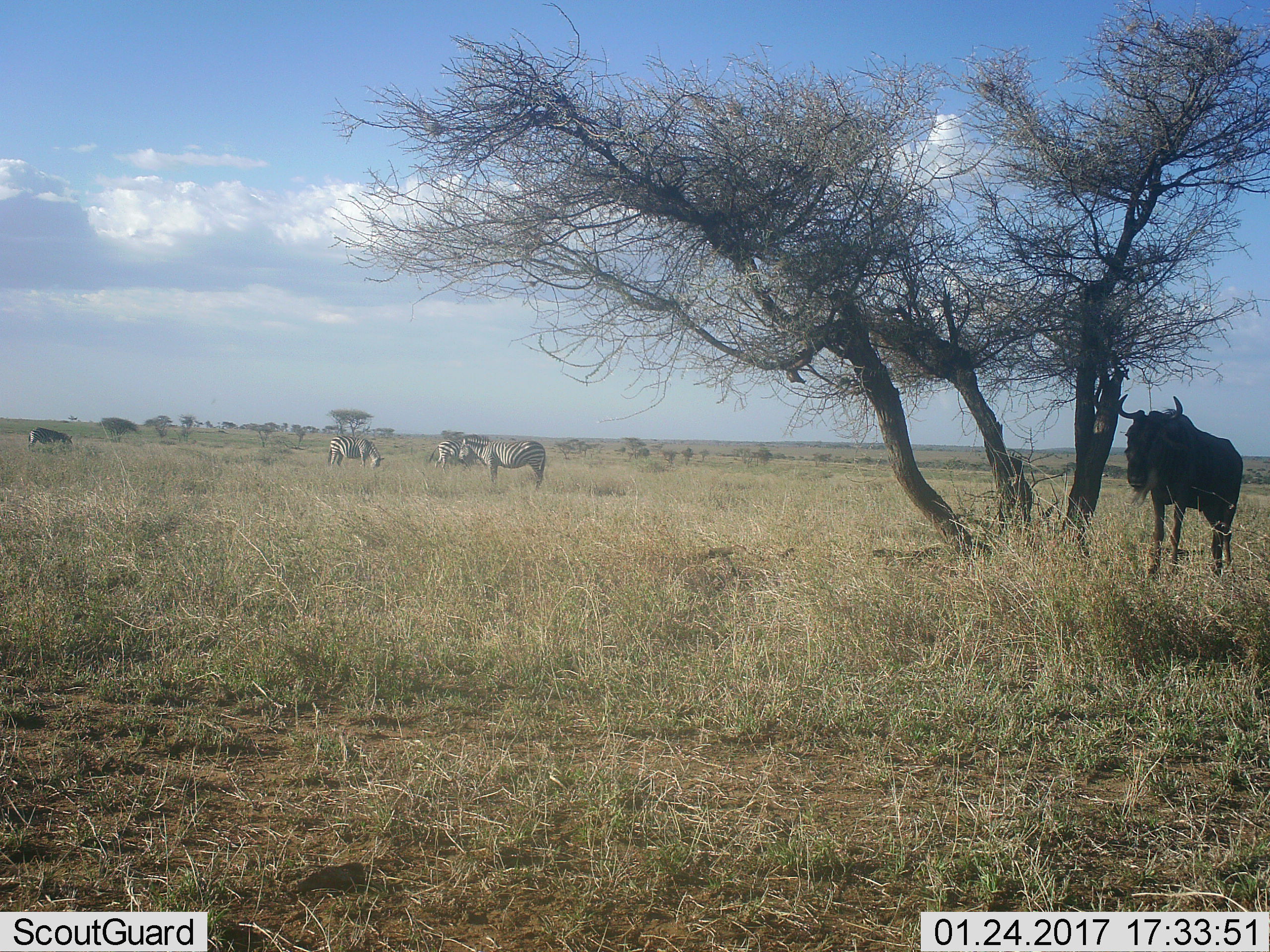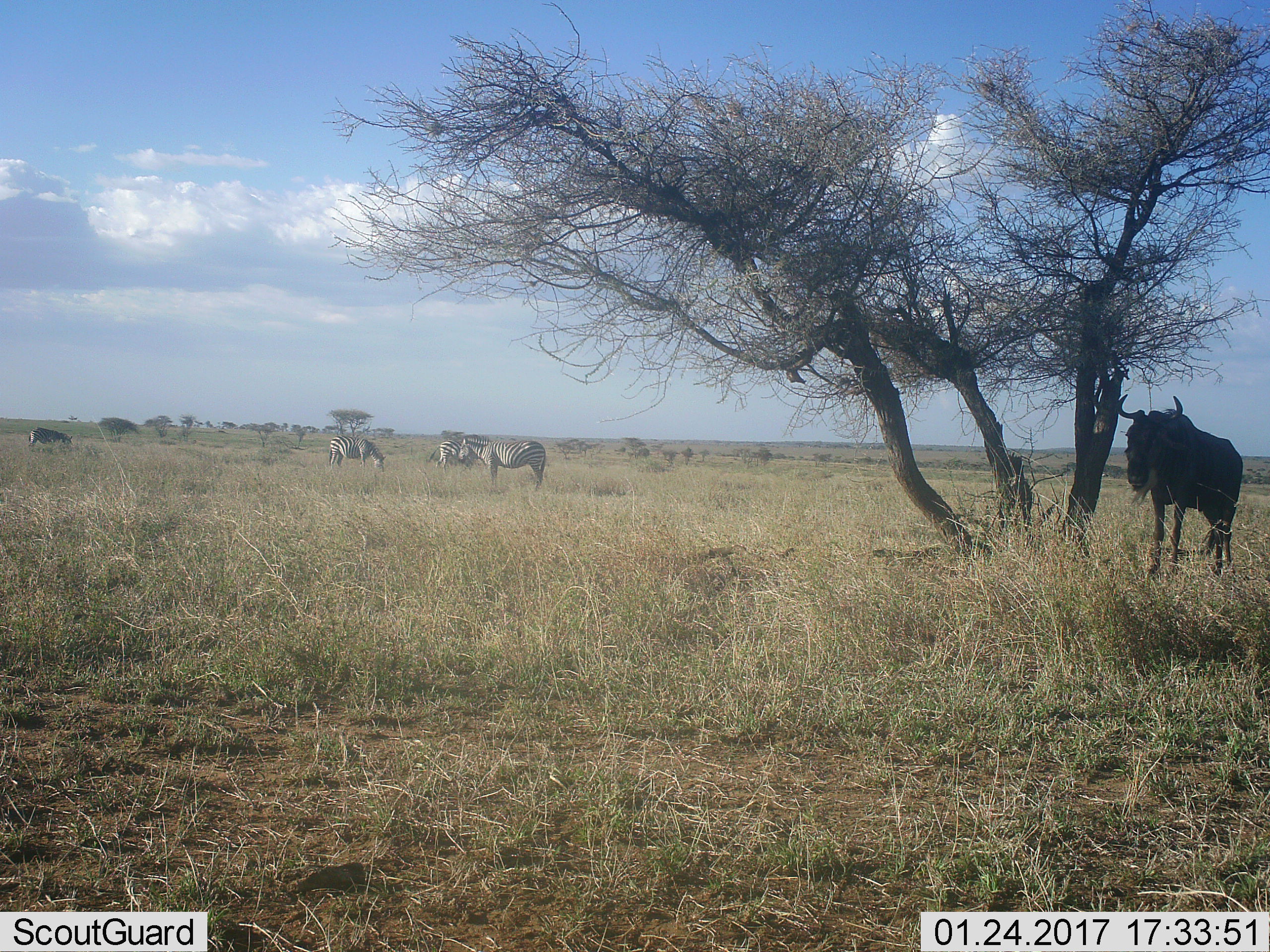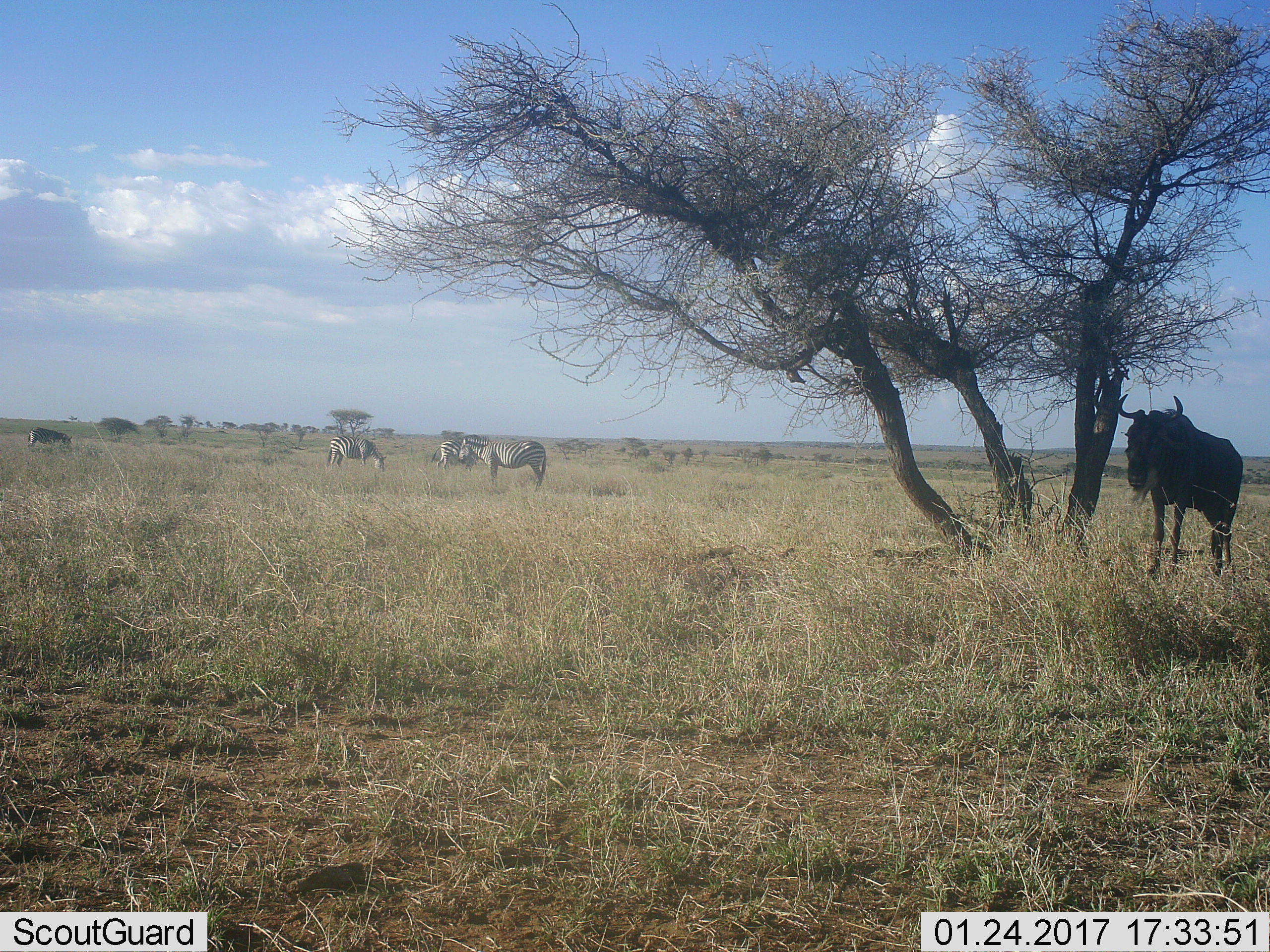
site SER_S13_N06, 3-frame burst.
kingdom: Animalia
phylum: Chordata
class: Mammalia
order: Artiodactyla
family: Bovidae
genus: Connochaetes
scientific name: Connochaetes taurinus taurinus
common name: blue wildebeest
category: wildebeestblue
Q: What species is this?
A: Wildebeestblue (blue wildebeest) (Connochaetes taurinus taurinus).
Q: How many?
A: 1.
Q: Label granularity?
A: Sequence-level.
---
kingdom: Animalia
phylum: Chordata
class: Mammalia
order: Perissodactyla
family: Equidae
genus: Equus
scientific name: Equus quagga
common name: plains zebra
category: zebraplains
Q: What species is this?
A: Zebraplains (plains zebra) (Equus quagga).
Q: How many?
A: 4.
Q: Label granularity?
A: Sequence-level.